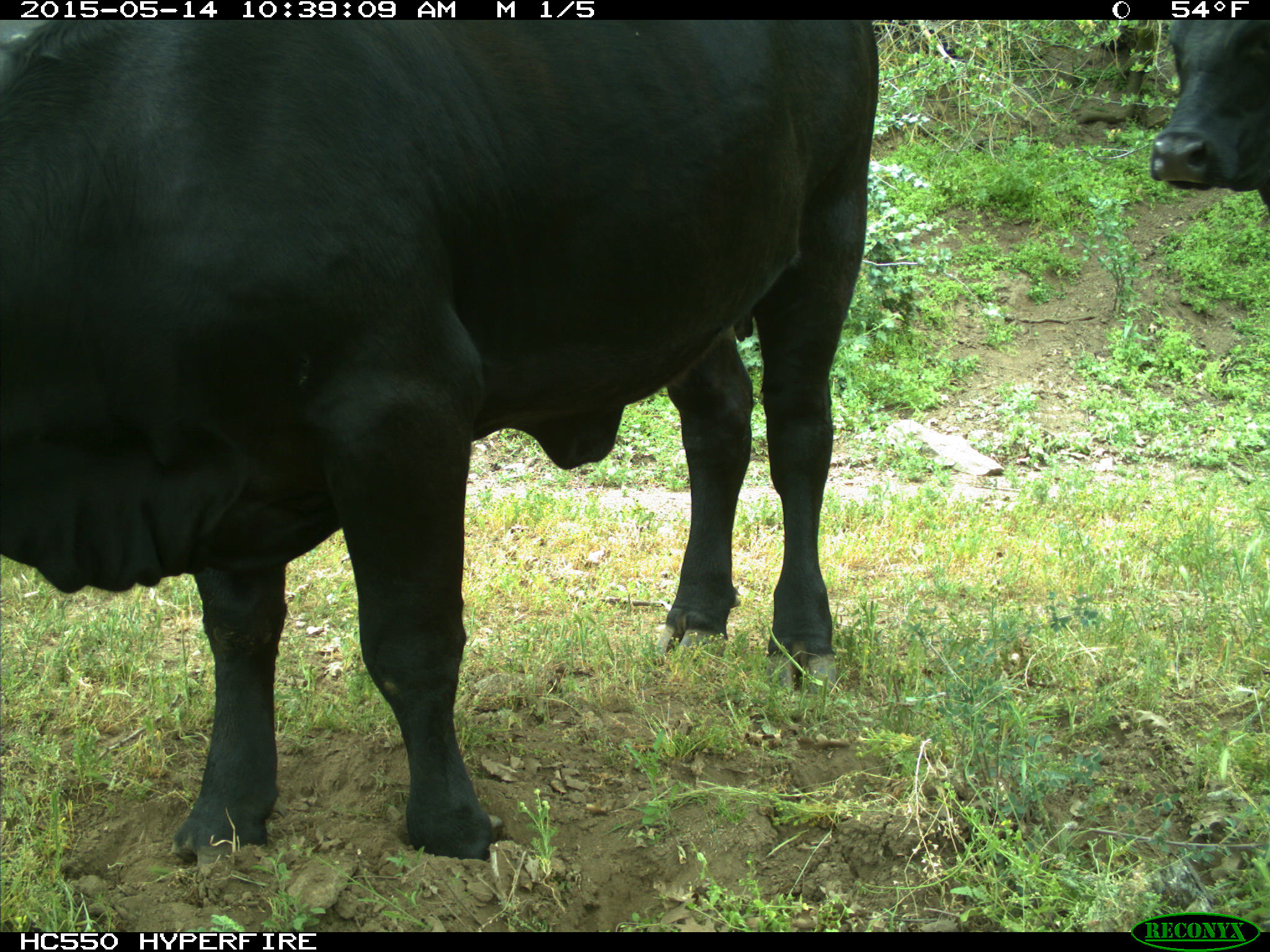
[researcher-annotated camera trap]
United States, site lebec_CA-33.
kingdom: Animalia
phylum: Chordata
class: Mammalia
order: Artiodactyla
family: Bovidae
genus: Bos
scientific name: Bos taurus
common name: domestic cow